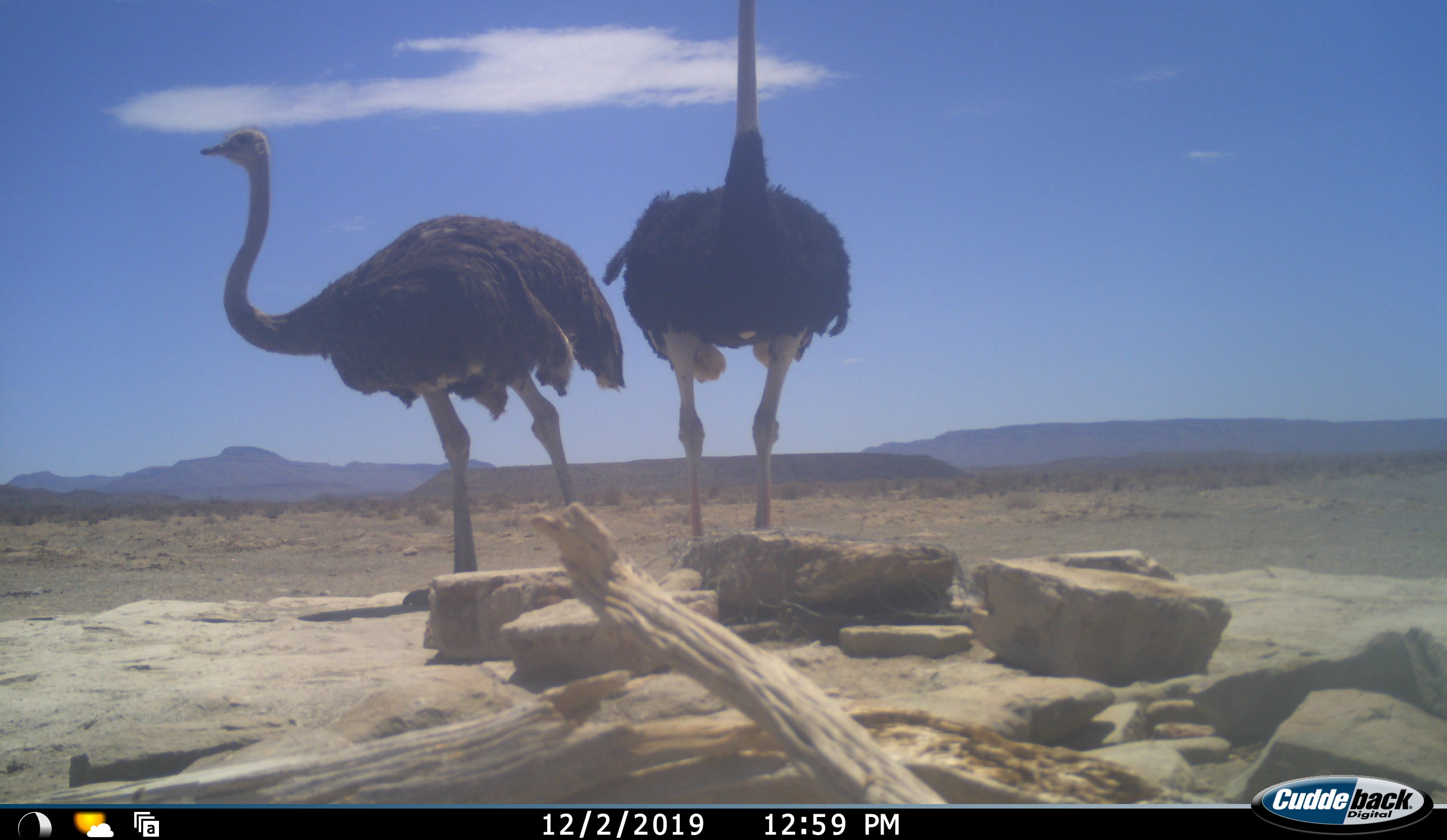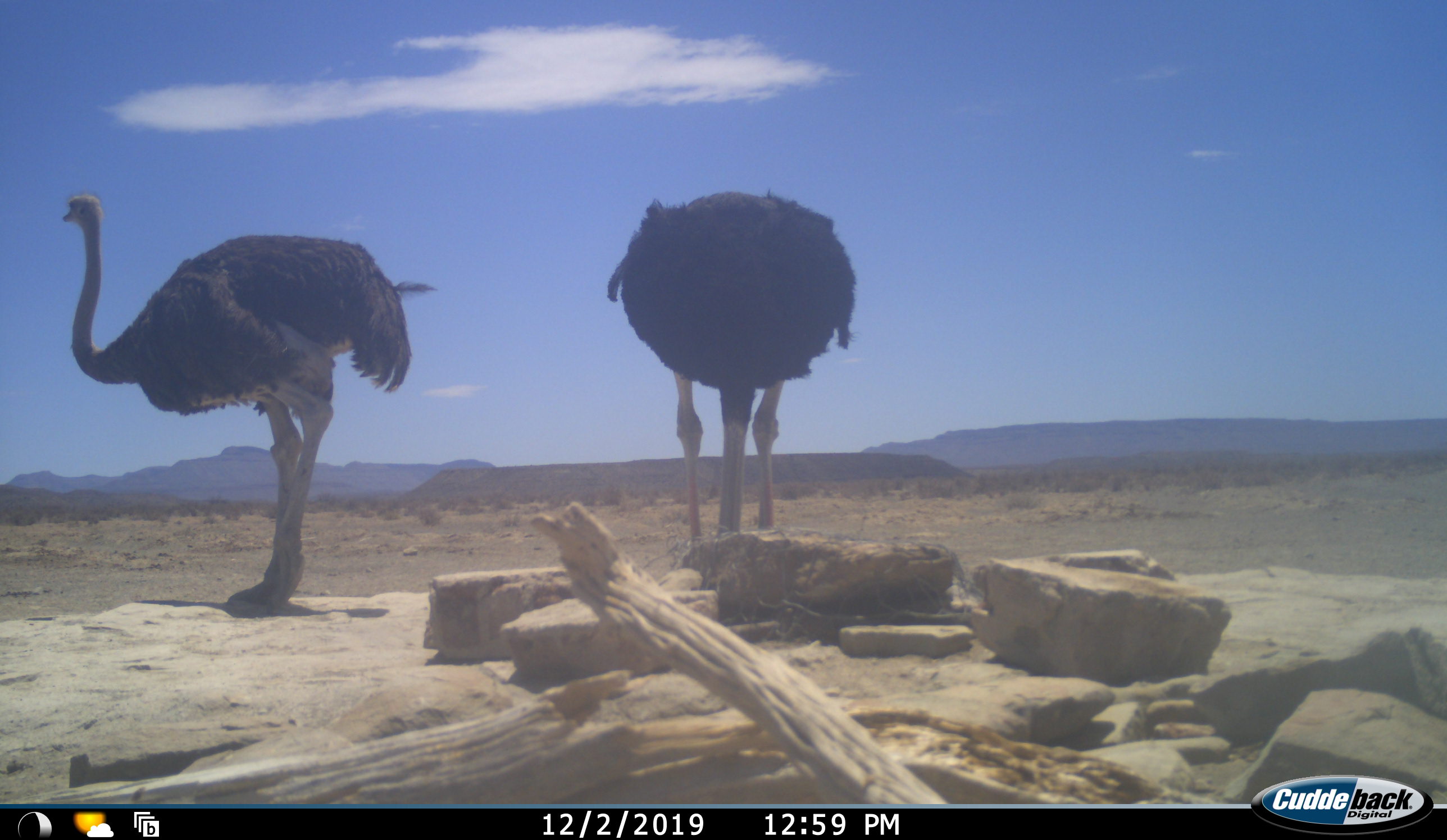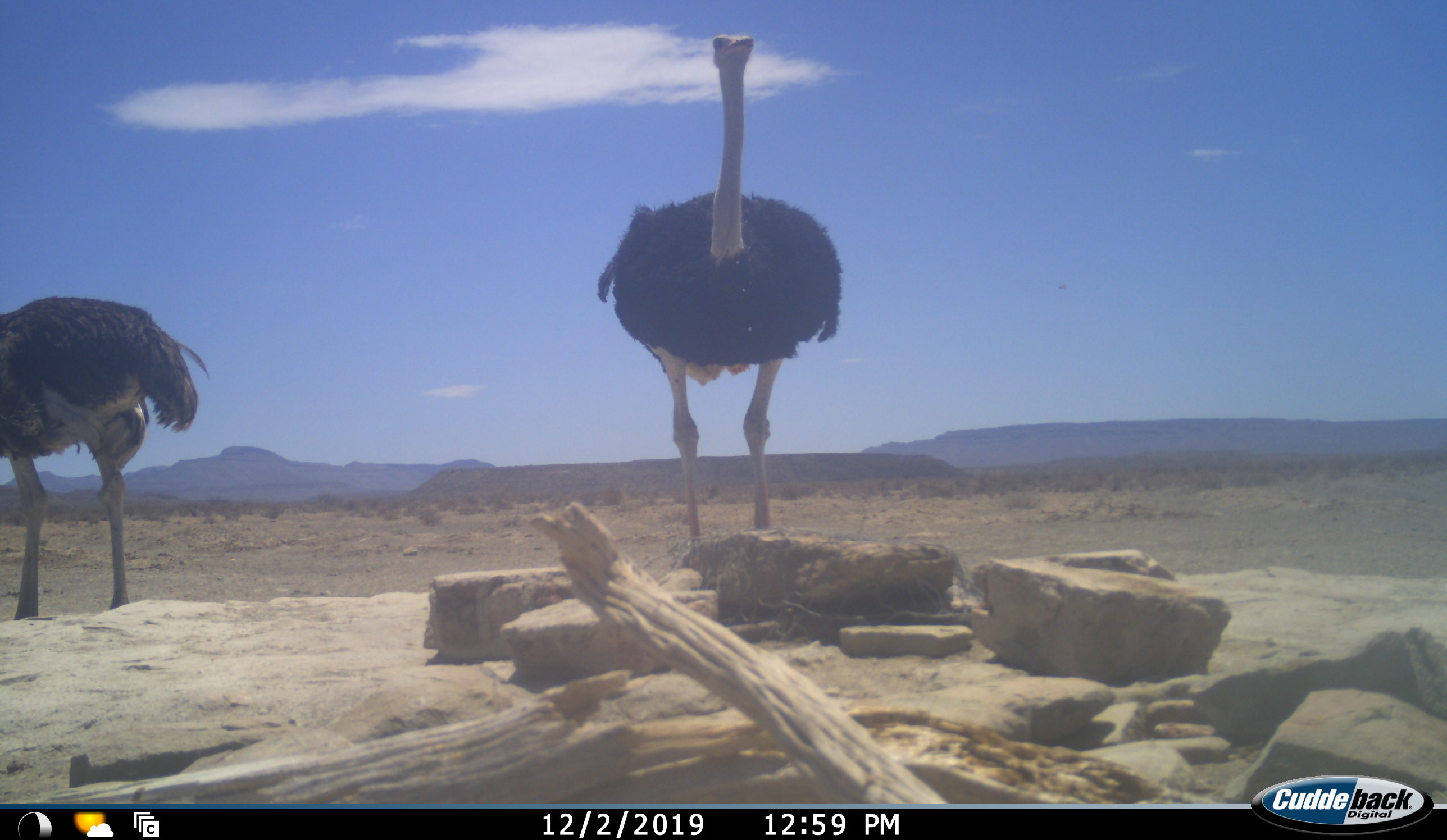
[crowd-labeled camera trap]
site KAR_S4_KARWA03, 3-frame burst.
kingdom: Animalia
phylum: Chordata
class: Aves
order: Struthioniformes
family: Struthionidae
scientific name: Struthionidae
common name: ostrich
Ostrich (Struthionidae), count 2. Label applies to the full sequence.